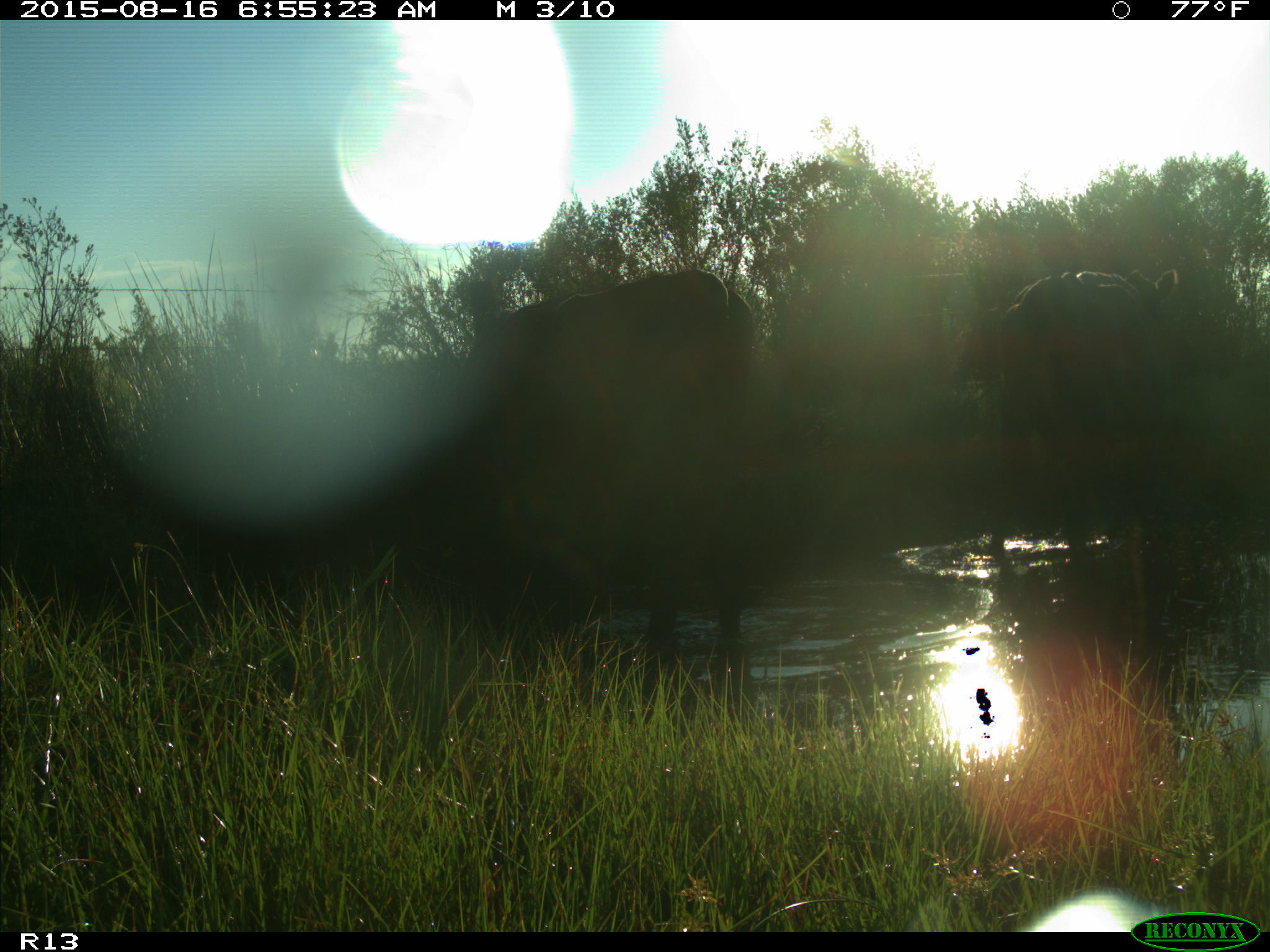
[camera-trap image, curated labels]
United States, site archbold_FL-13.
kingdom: Animalia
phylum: Chordata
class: Mammalia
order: Artiodactyla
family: Bovidae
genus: Bos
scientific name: Bos taurus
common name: domestic cow